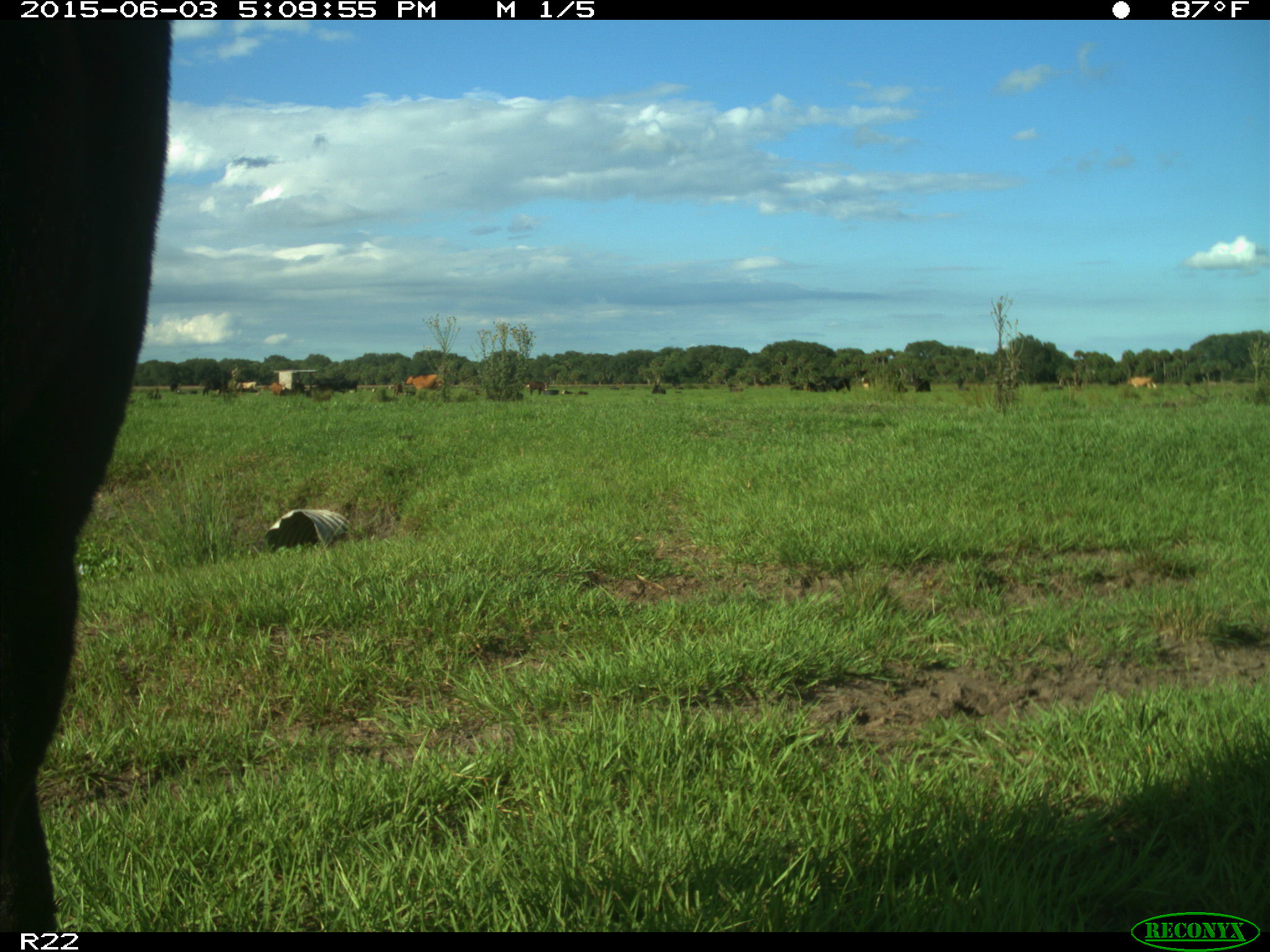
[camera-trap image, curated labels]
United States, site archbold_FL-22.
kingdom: Animalia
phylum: Chordata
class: Mammalia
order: Artiodactyla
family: Bovidae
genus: Bos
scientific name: Bos taurus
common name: domestic cow